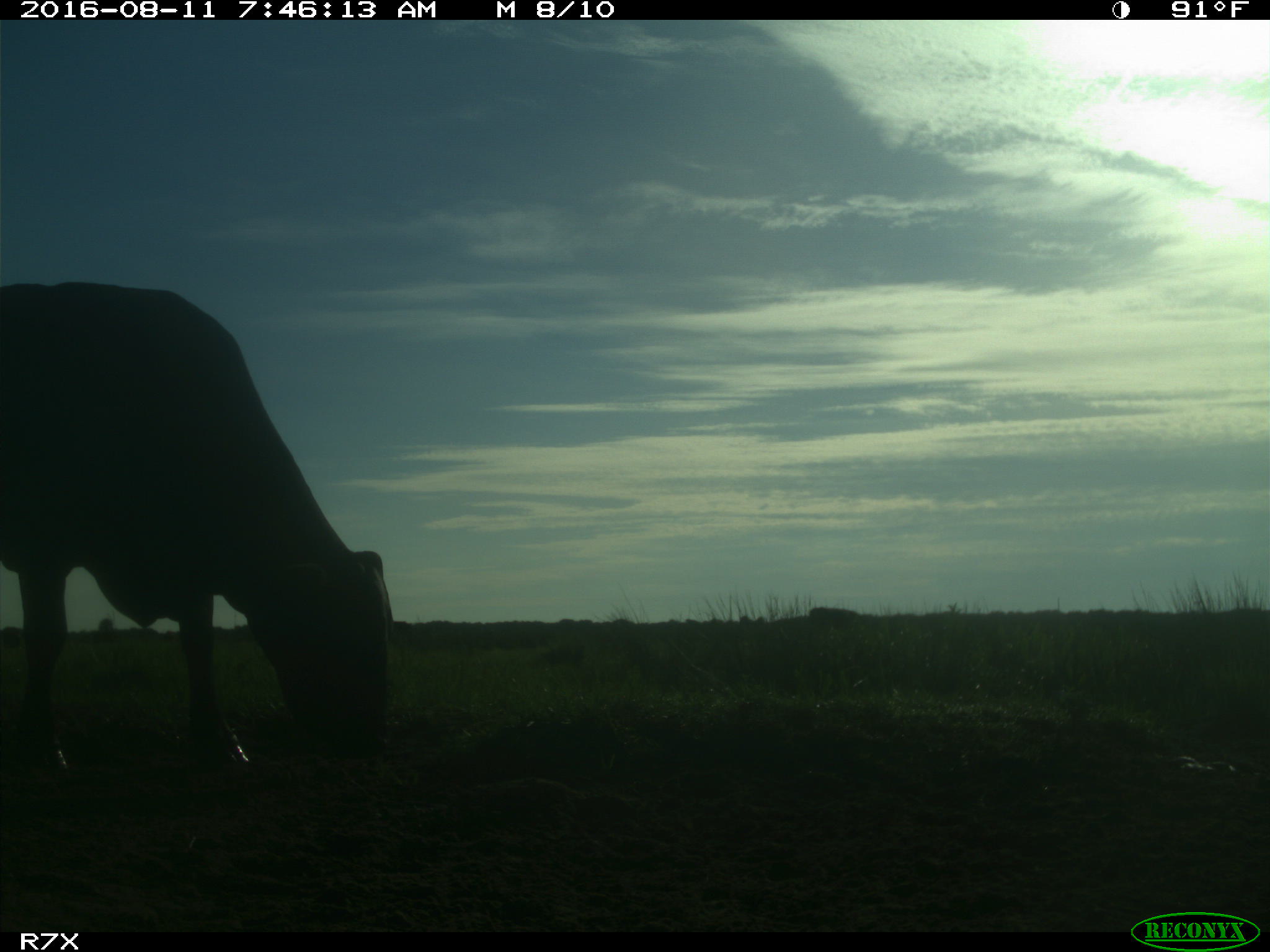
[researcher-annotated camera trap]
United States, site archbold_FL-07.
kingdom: Animalia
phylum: Chordata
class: Mammalia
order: Artiodactyla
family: Bovidae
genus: Bos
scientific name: Bos taurus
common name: domestic cow